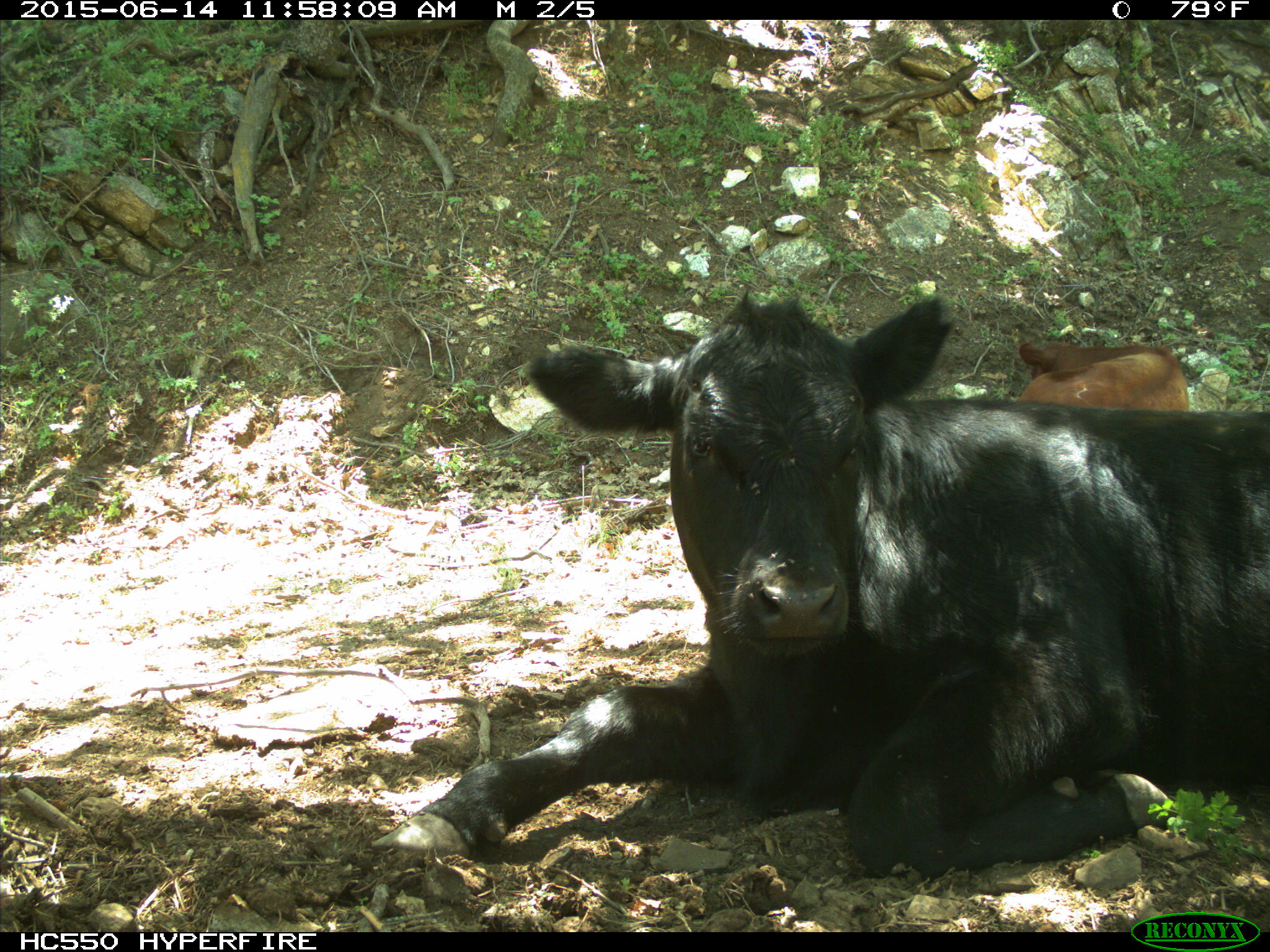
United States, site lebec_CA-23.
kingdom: Animalia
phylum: Chordata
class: Mammalia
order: Artiodactyla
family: Bovidae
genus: Bos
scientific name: Bos taurus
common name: domestic cow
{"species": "Bos taurus (domestic cow)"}